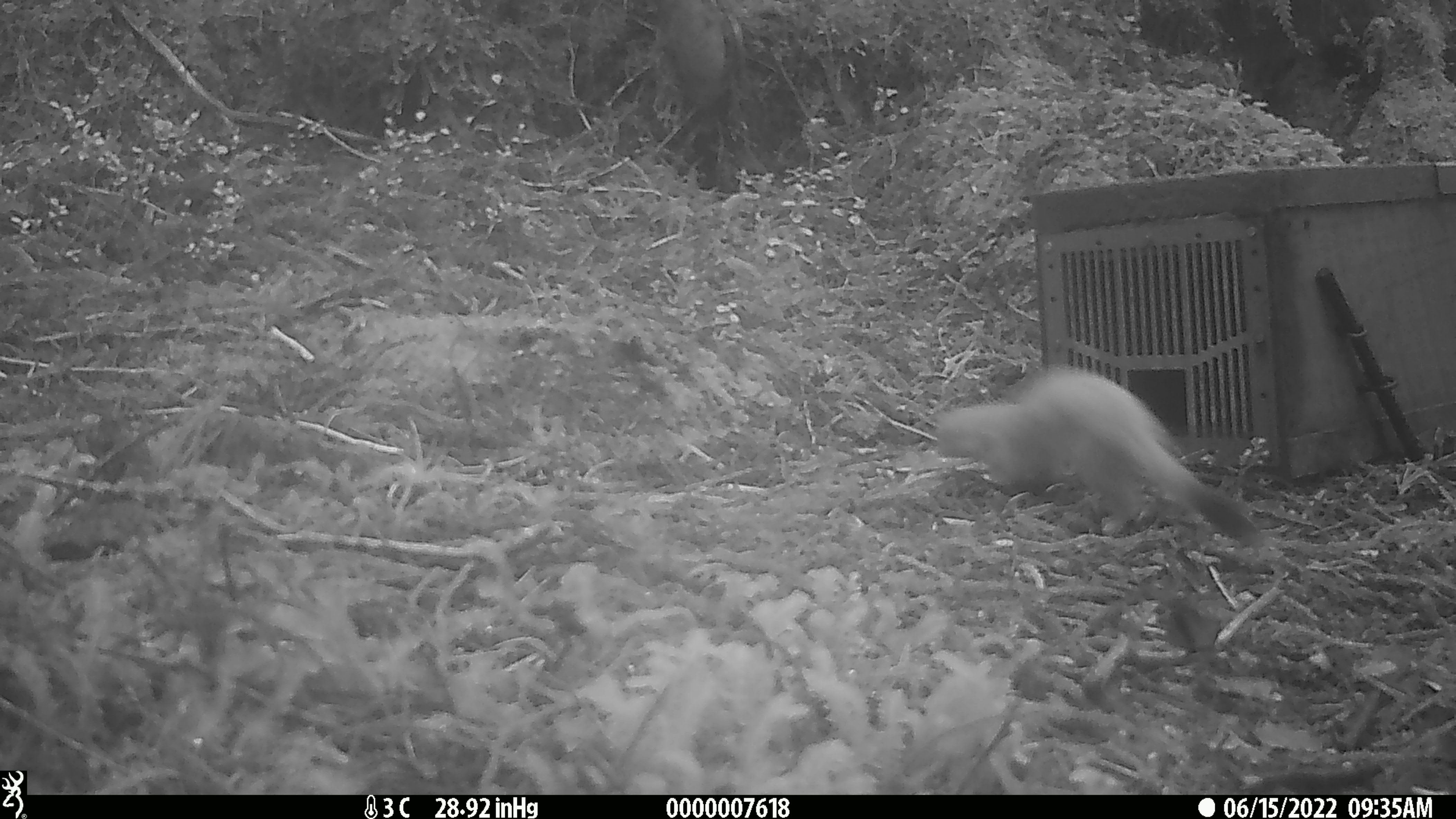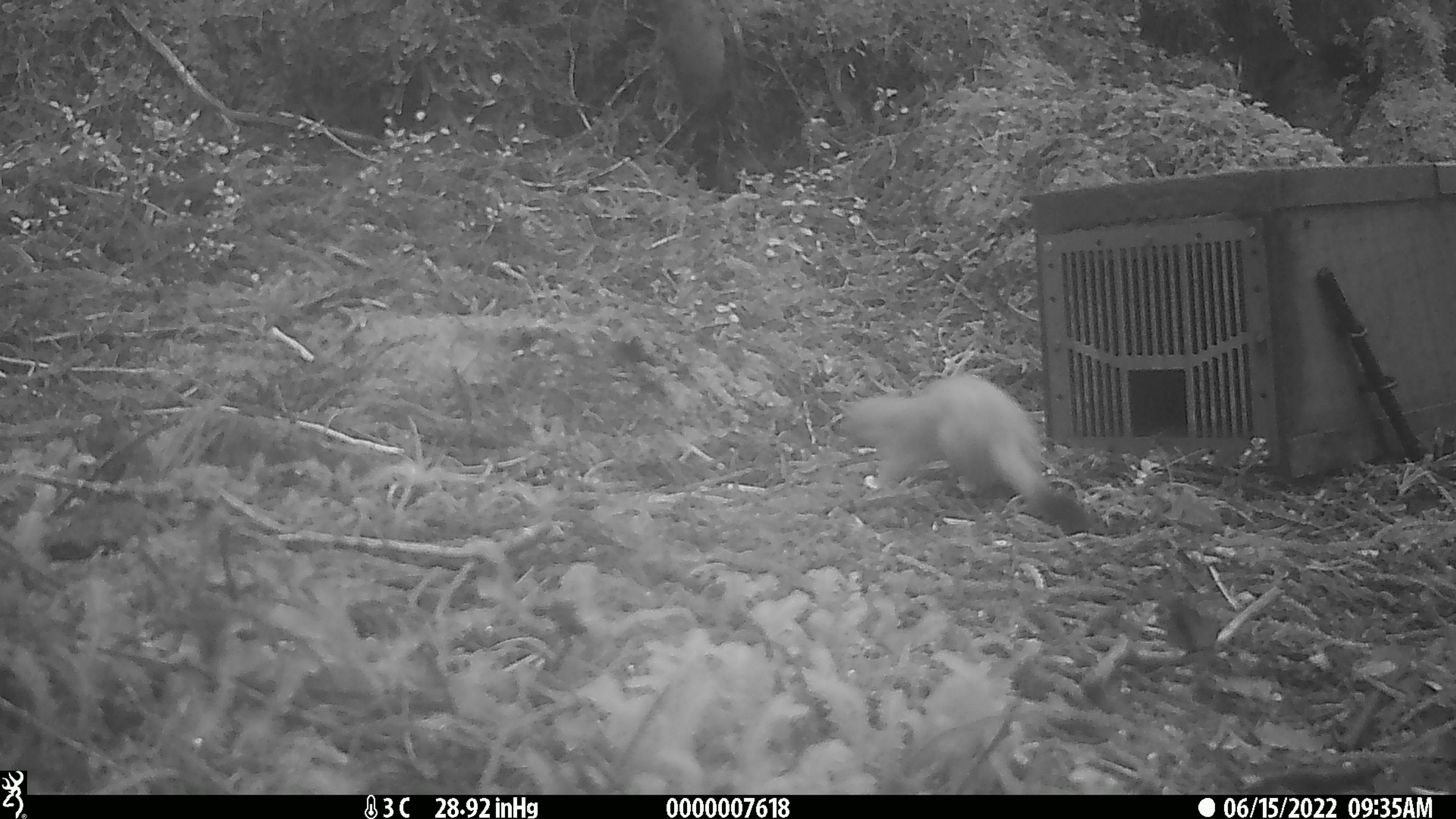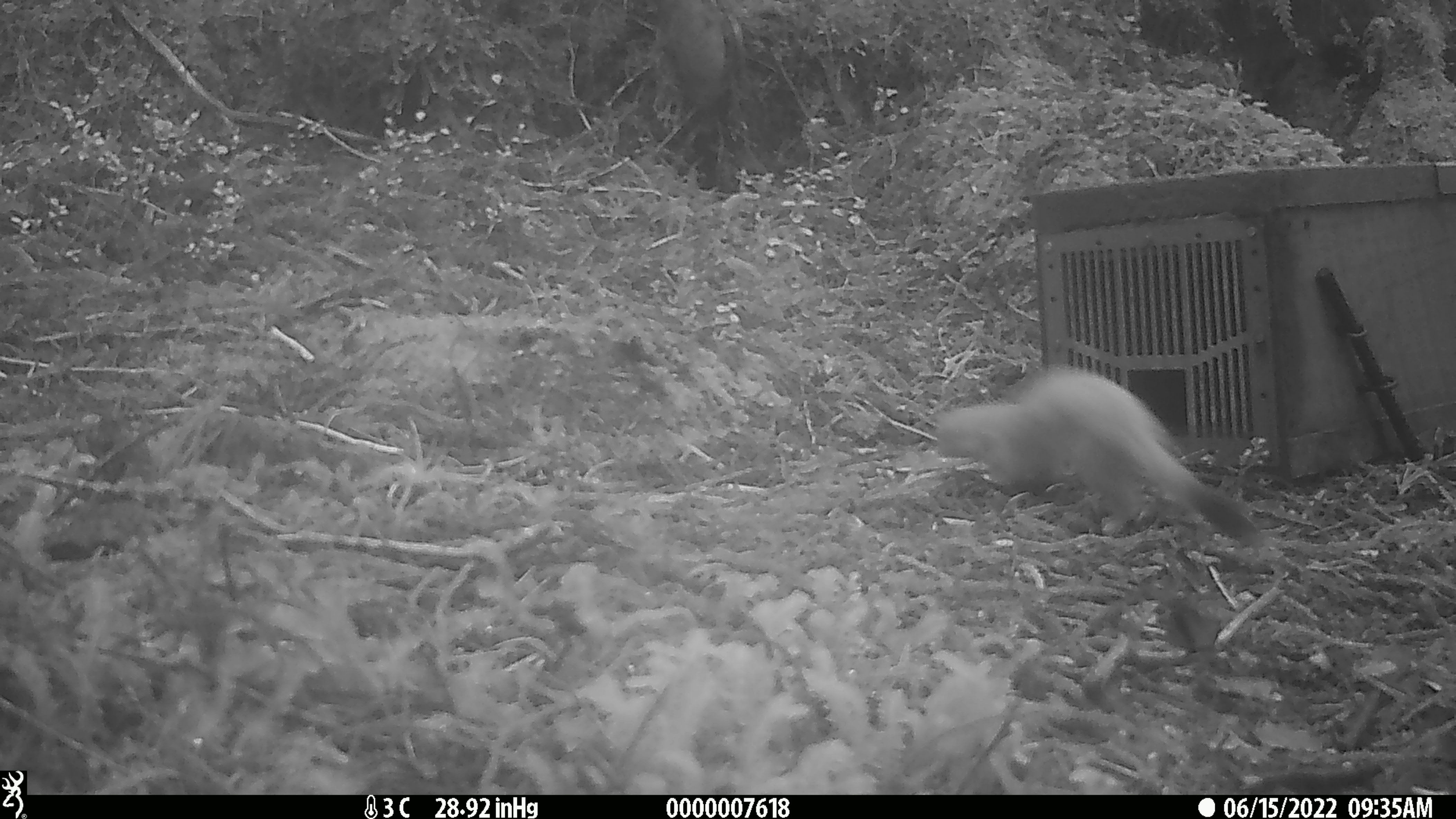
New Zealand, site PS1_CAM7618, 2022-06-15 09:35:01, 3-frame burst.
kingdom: Animalia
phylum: Chordata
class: Mammalia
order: Carnivora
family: Mustelidae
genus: Mustela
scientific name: Mustela erminea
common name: stoat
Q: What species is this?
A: Stoat (Mustela erminea).